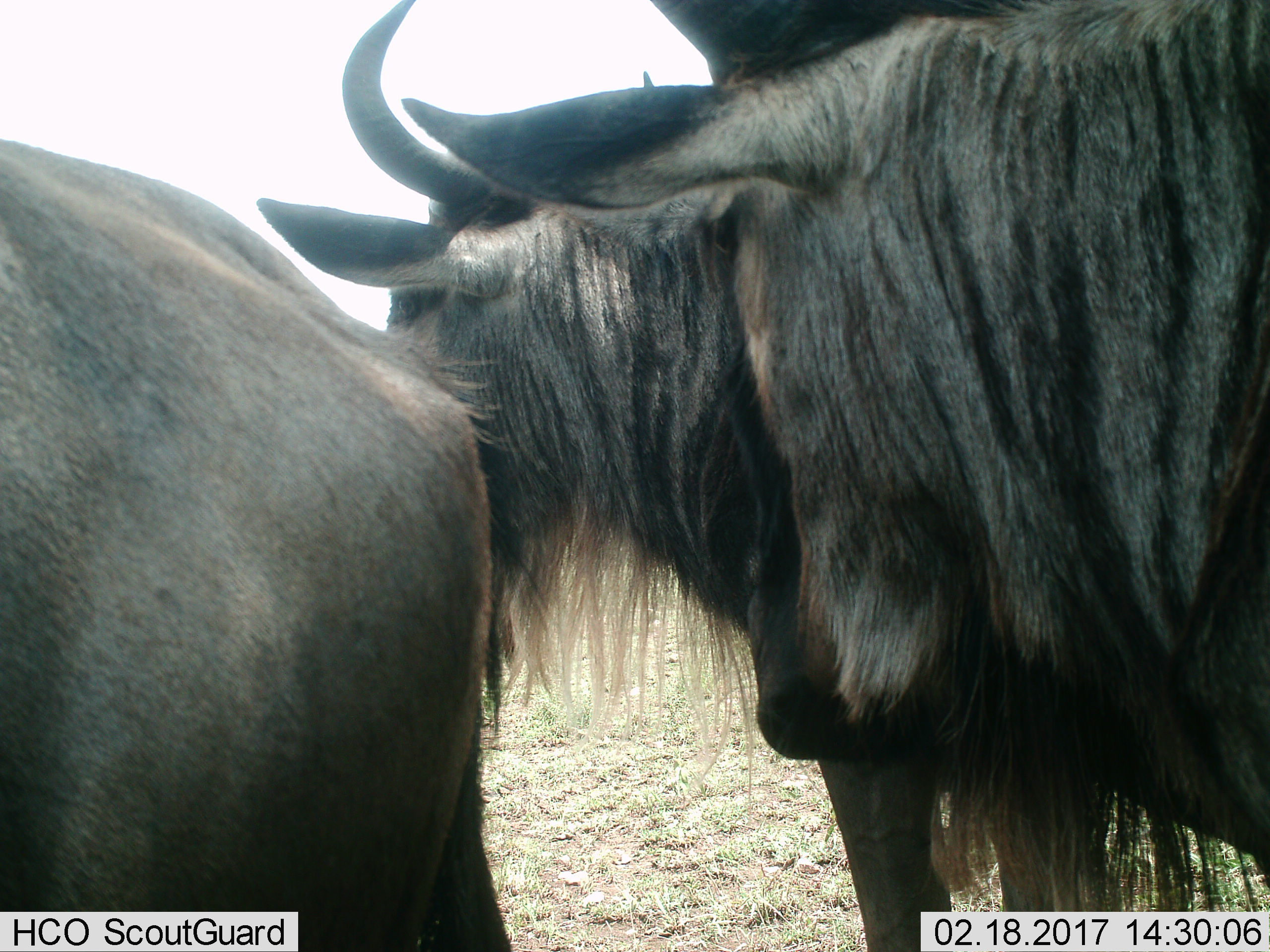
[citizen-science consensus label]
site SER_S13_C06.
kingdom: Animalia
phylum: Chordata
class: Mammalia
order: Artiodactyla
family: Bovidae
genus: Connochaetes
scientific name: Connochaetes taurinus taurinus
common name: blue wildebeest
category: wildebeestblue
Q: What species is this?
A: Wildebeestblue (blue wildebeest) (Connochaetes taurinus taurinus).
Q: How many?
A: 3.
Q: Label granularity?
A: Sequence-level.